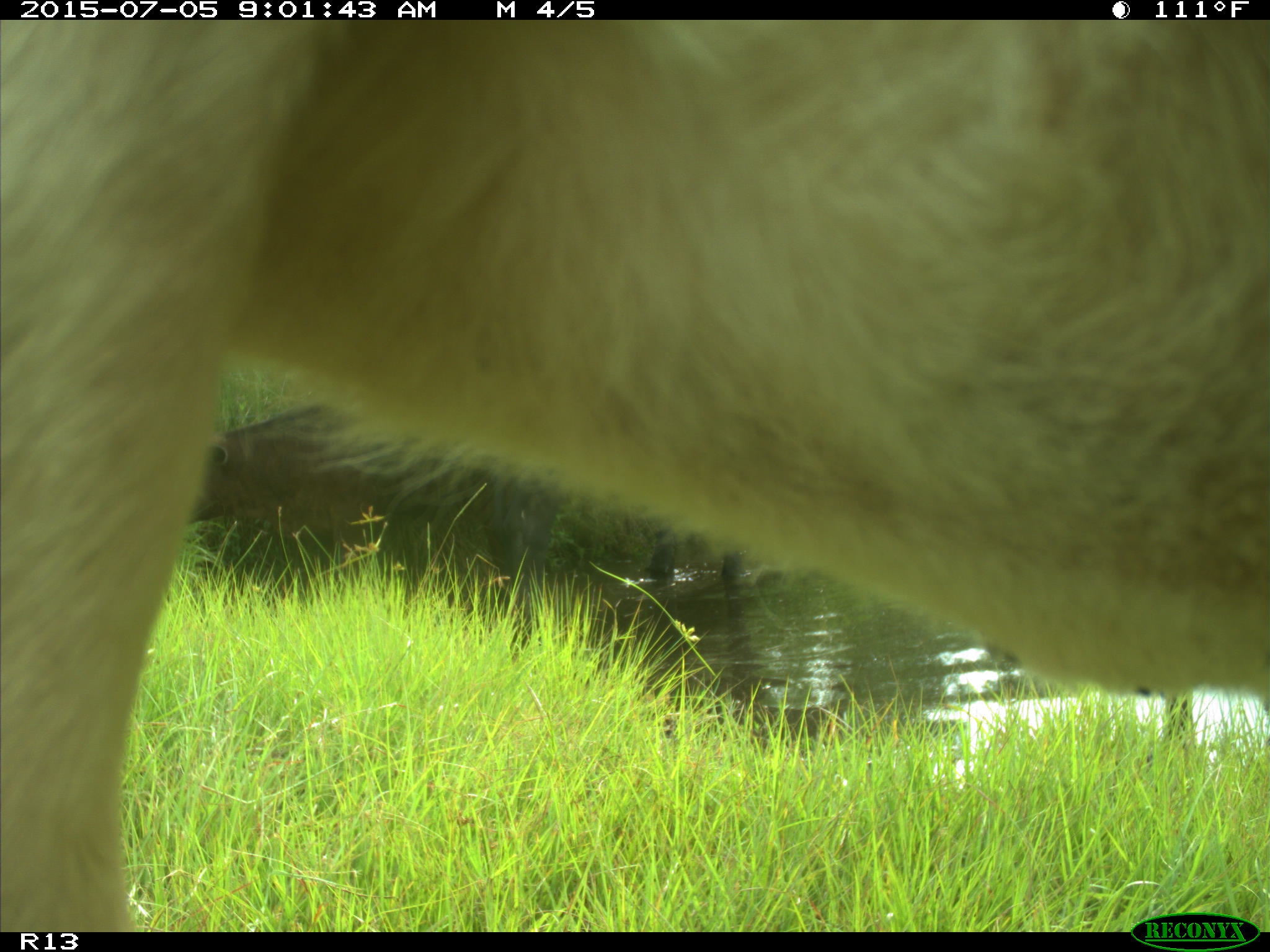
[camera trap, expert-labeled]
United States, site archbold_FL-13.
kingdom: Animalia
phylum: Chordata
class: Mammalia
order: Artiodactyla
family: Bovidae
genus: Bos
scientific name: Bos taurus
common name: domestic cow